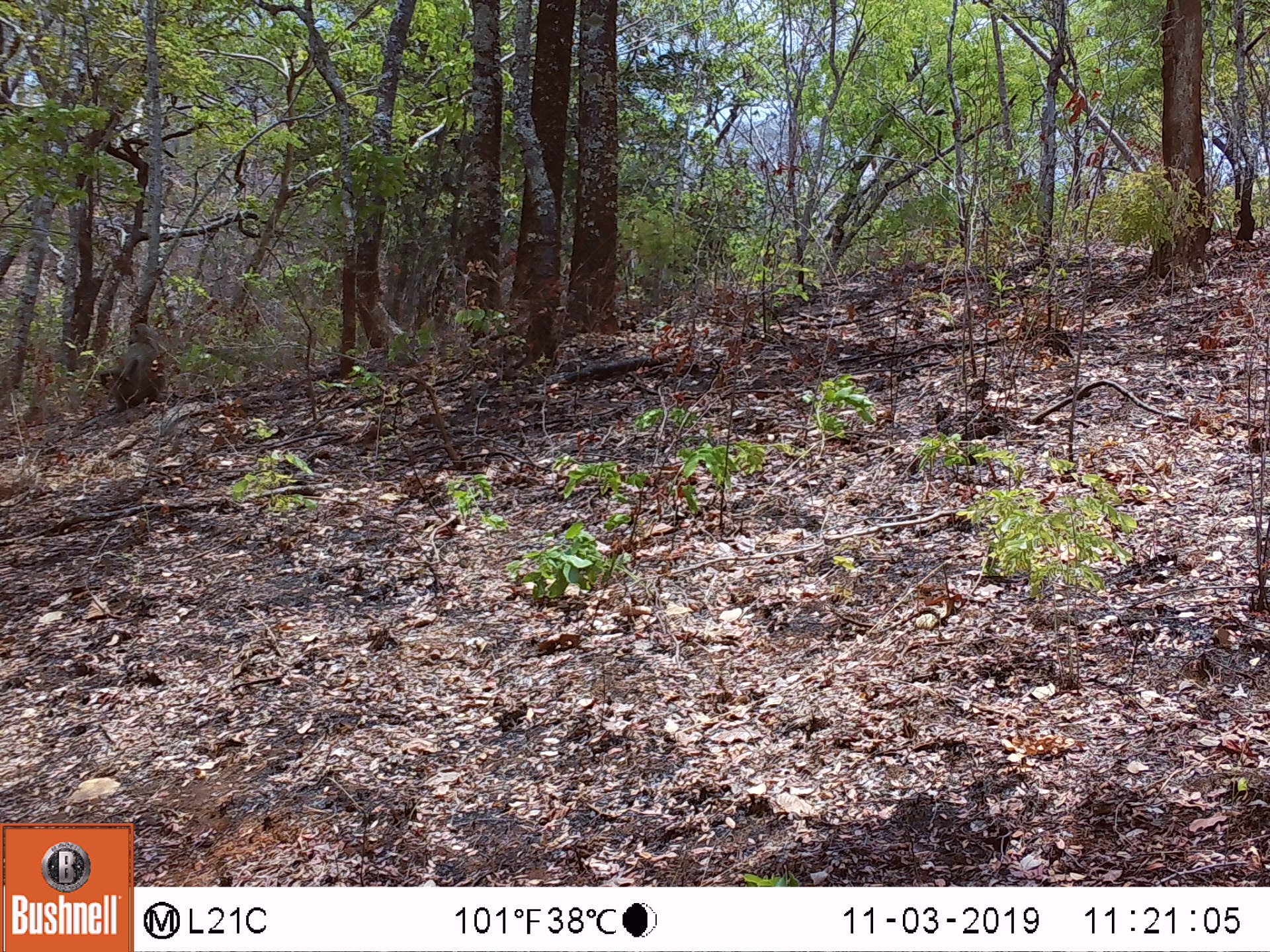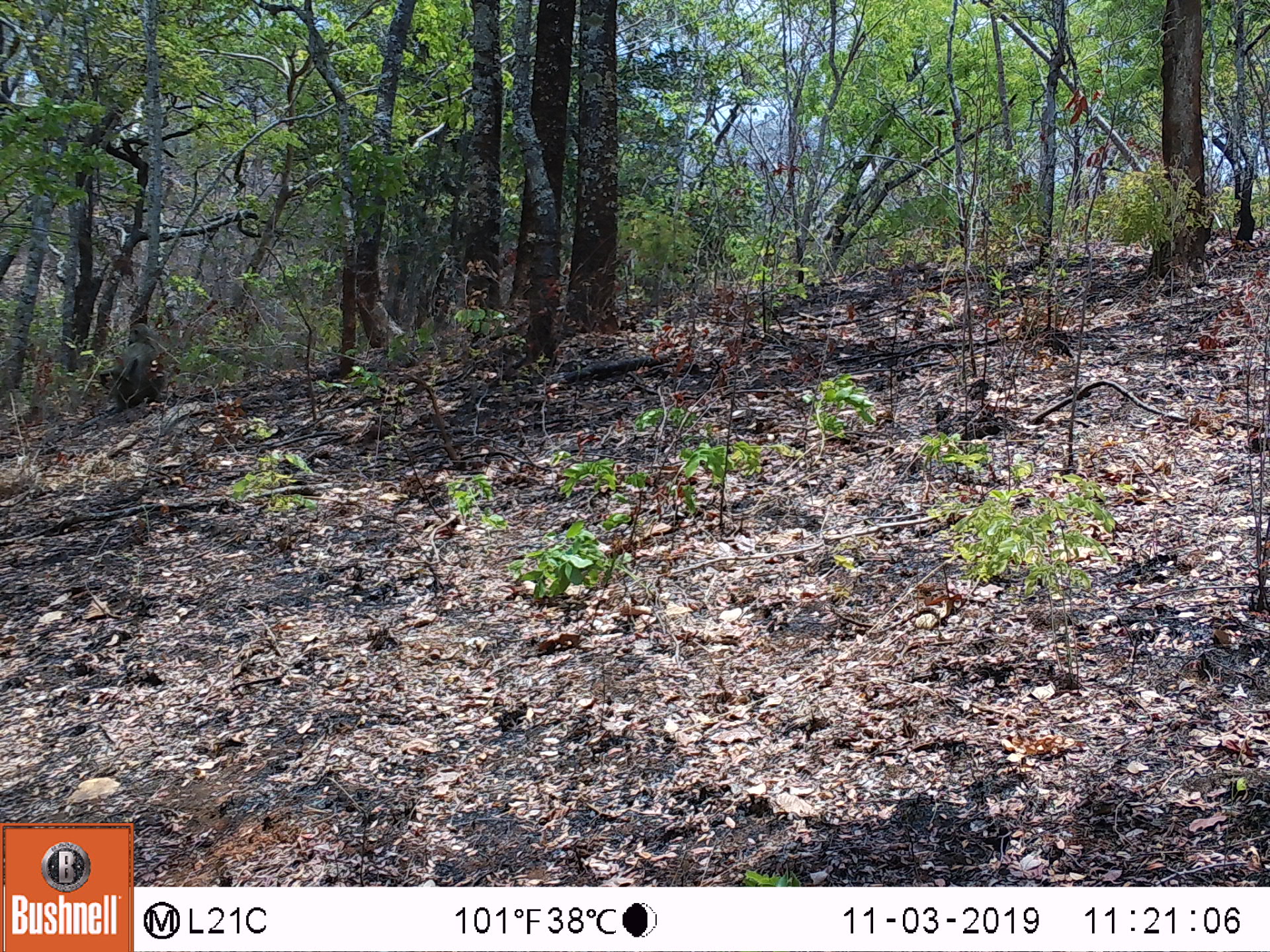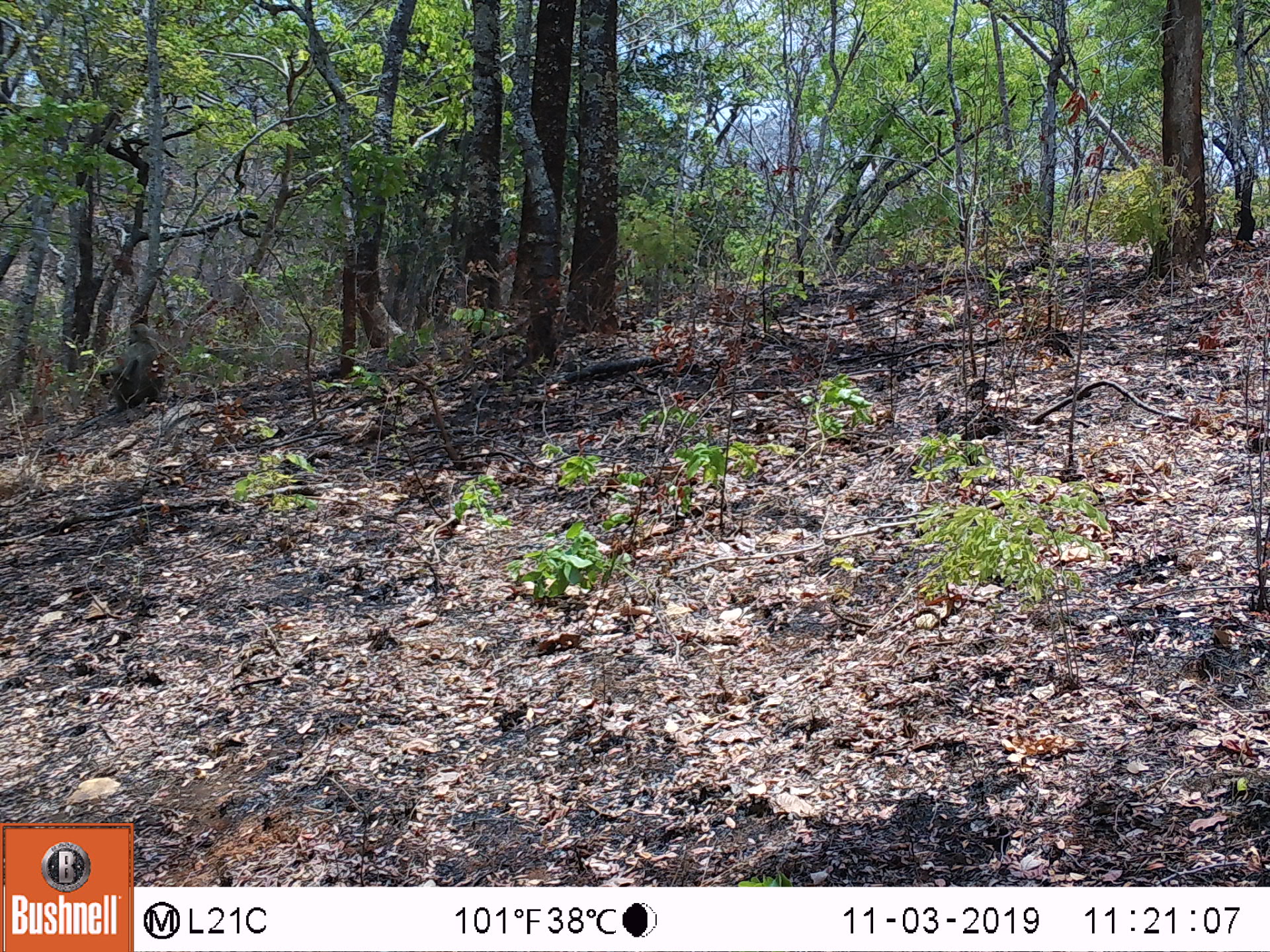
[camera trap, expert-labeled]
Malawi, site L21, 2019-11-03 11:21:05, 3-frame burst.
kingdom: Animalia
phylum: Chordata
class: Mammalia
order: Primates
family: Cercopithecidae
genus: Papio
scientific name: Papio cynocephalus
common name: yellow baboon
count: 1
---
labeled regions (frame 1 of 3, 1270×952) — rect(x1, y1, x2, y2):
yellow baboon: rect(91, 313, 170, 421)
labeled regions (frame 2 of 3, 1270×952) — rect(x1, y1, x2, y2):
yellow baboon: rect(98, 313, 172, 412)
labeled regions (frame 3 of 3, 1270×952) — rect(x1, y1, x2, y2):
yellow baboon: rect(94, 318, 167, 421)